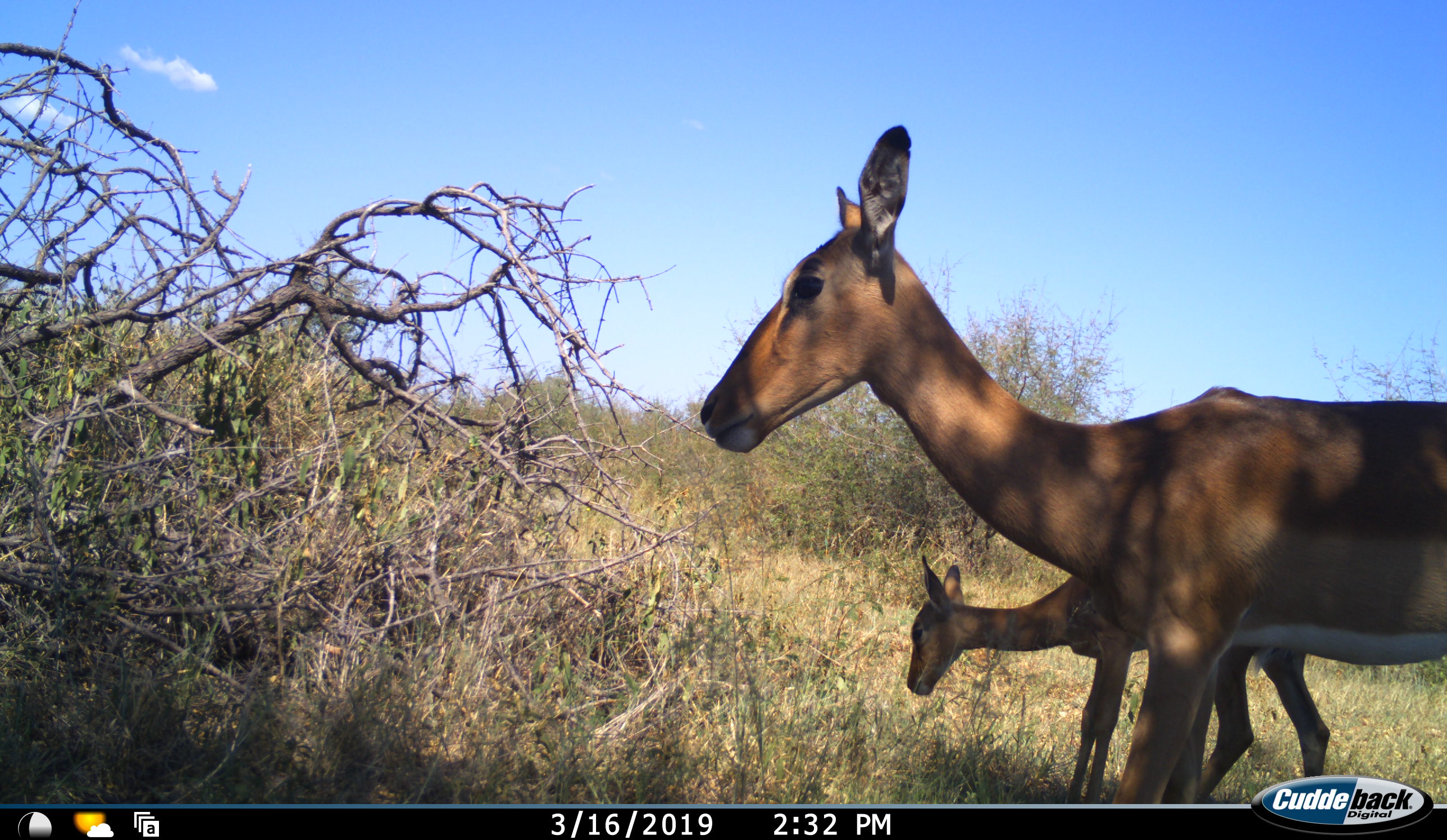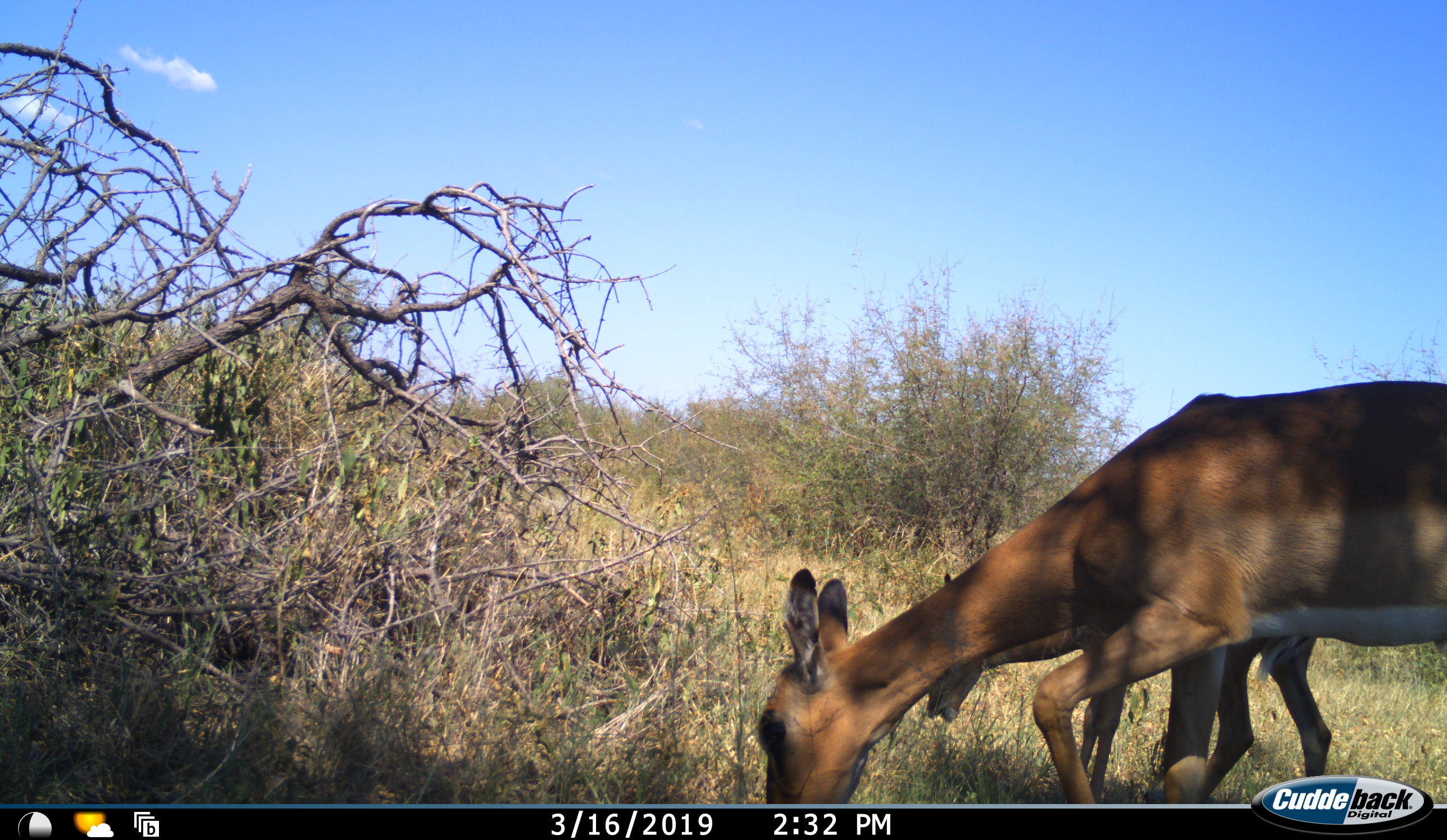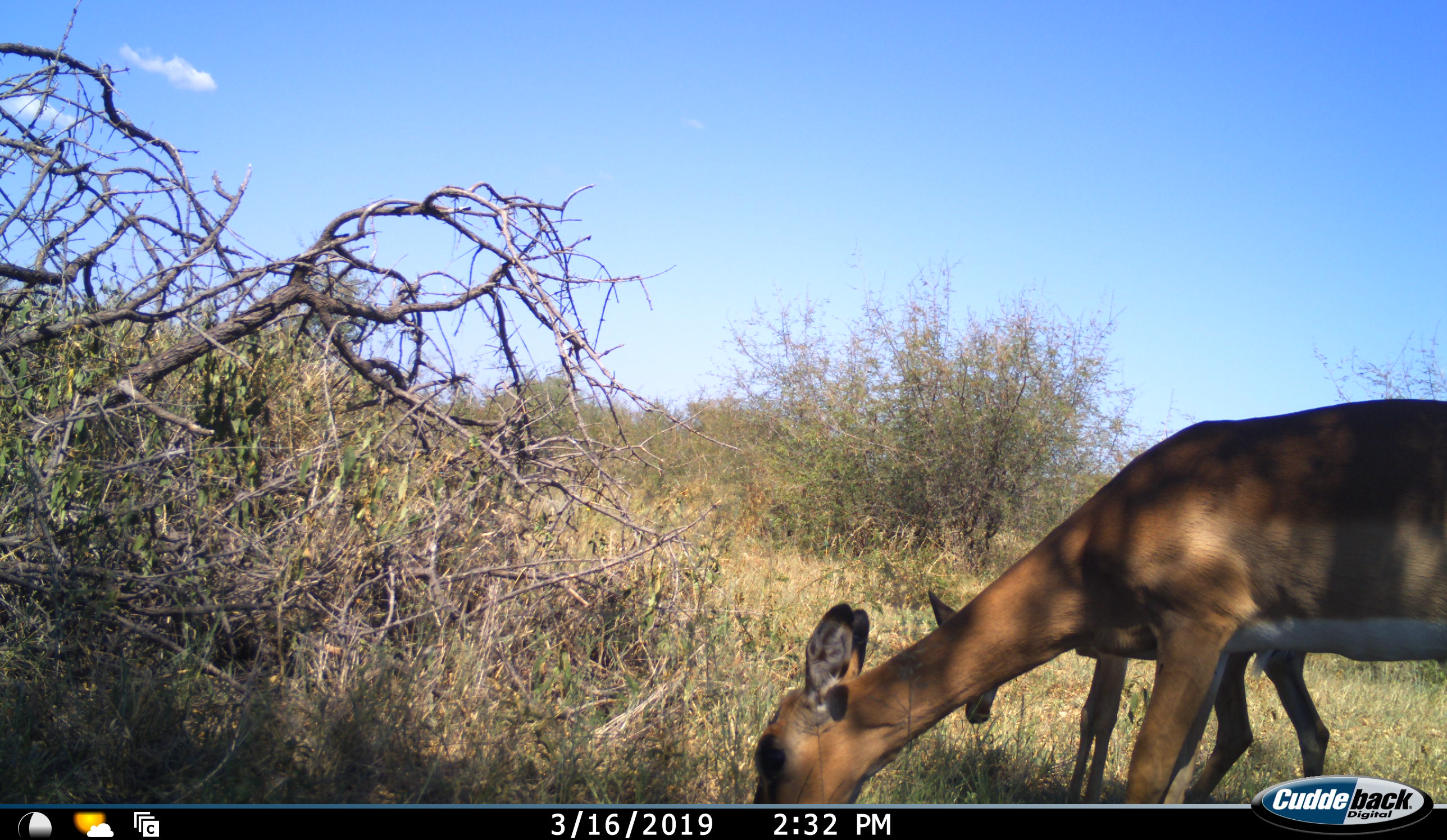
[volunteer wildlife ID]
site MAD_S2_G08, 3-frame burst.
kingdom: Animalia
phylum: Chordata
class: Mammalia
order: Artiodactyla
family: Bovidae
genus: Aepyceros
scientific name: Aepyceros melampus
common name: impala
Impala (Aepyceros melampus), count 2. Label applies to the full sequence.